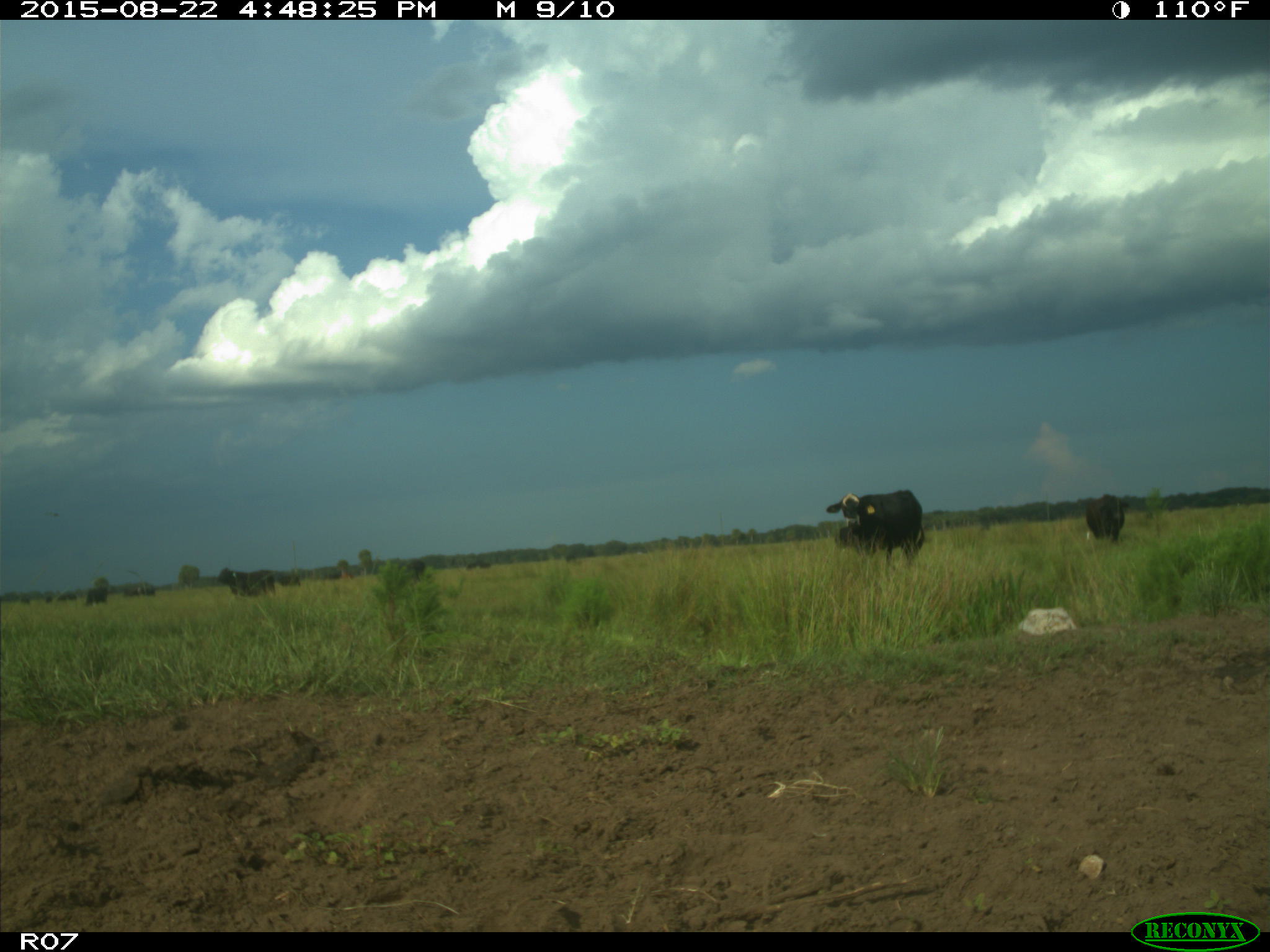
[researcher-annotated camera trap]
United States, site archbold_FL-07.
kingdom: Animalia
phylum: Chordata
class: Mammalia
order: Artiodactyla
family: Bovidae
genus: Bos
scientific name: Bos taurus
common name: domestic cow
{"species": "Bos taurus (domestic cow)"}